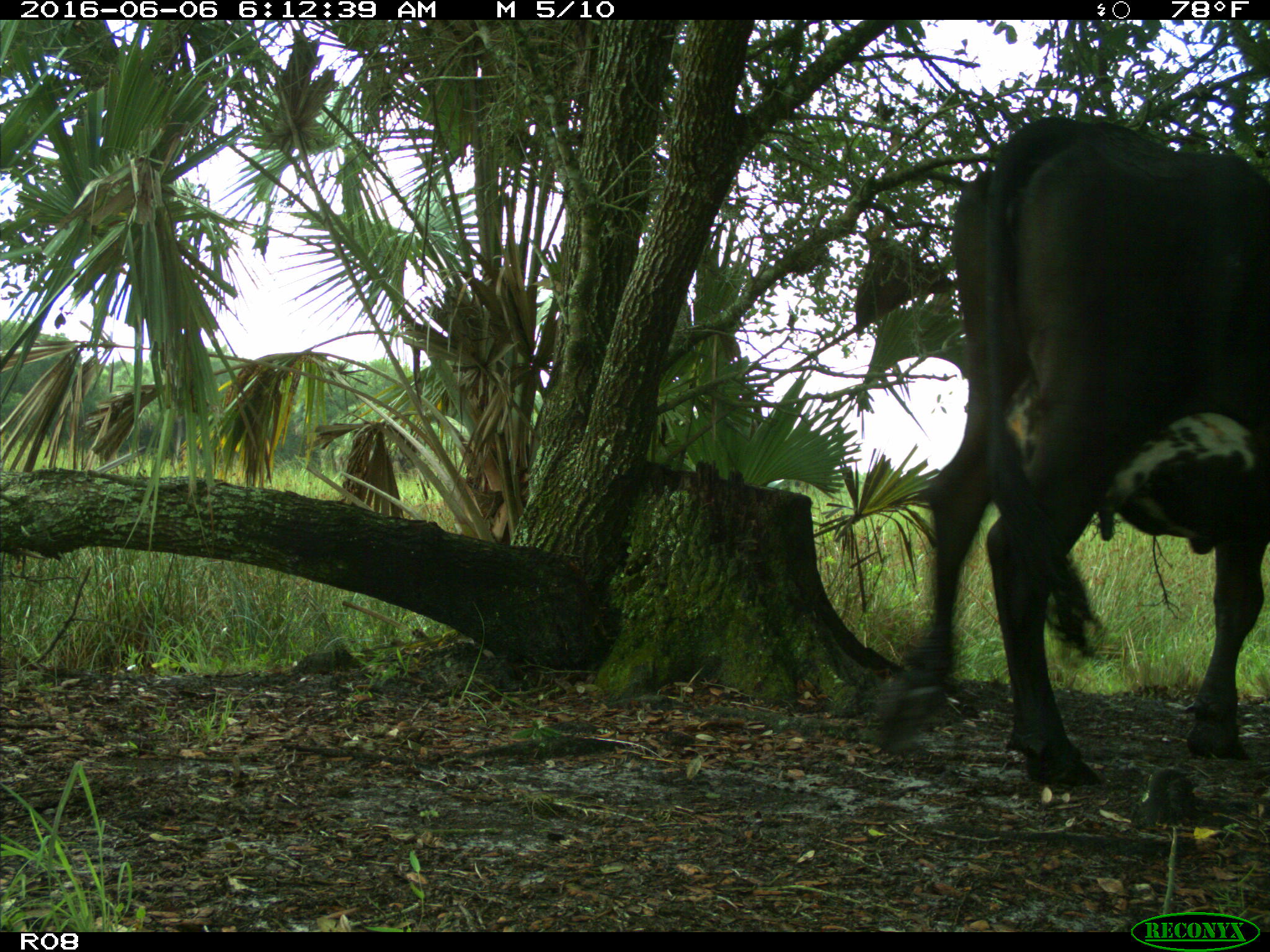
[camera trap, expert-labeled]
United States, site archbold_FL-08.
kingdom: Animalia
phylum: Chordata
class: Mammalia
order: Artiodactyla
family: Bovidae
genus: Bos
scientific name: Bos taurus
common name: domestic cow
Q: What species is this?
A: Bos taurus (domestic cow).